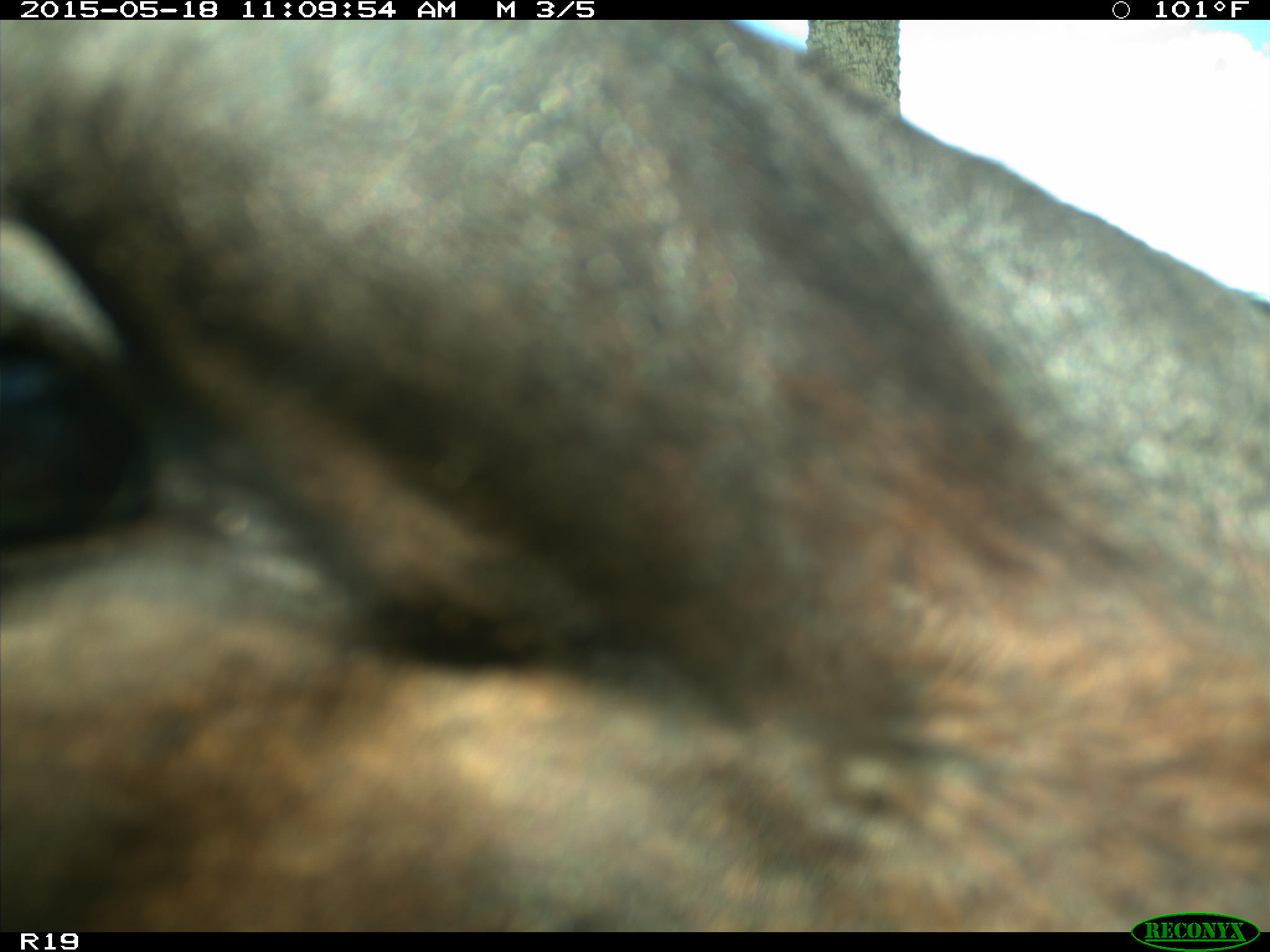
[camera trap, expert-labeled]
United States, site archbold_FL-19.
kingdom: Animalia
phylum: Chordata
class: Mammalia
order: Artiodactyla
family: Bovidae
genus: Bos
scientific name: Bos taurus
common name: domestic cow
Bos taurus (domestic cow).